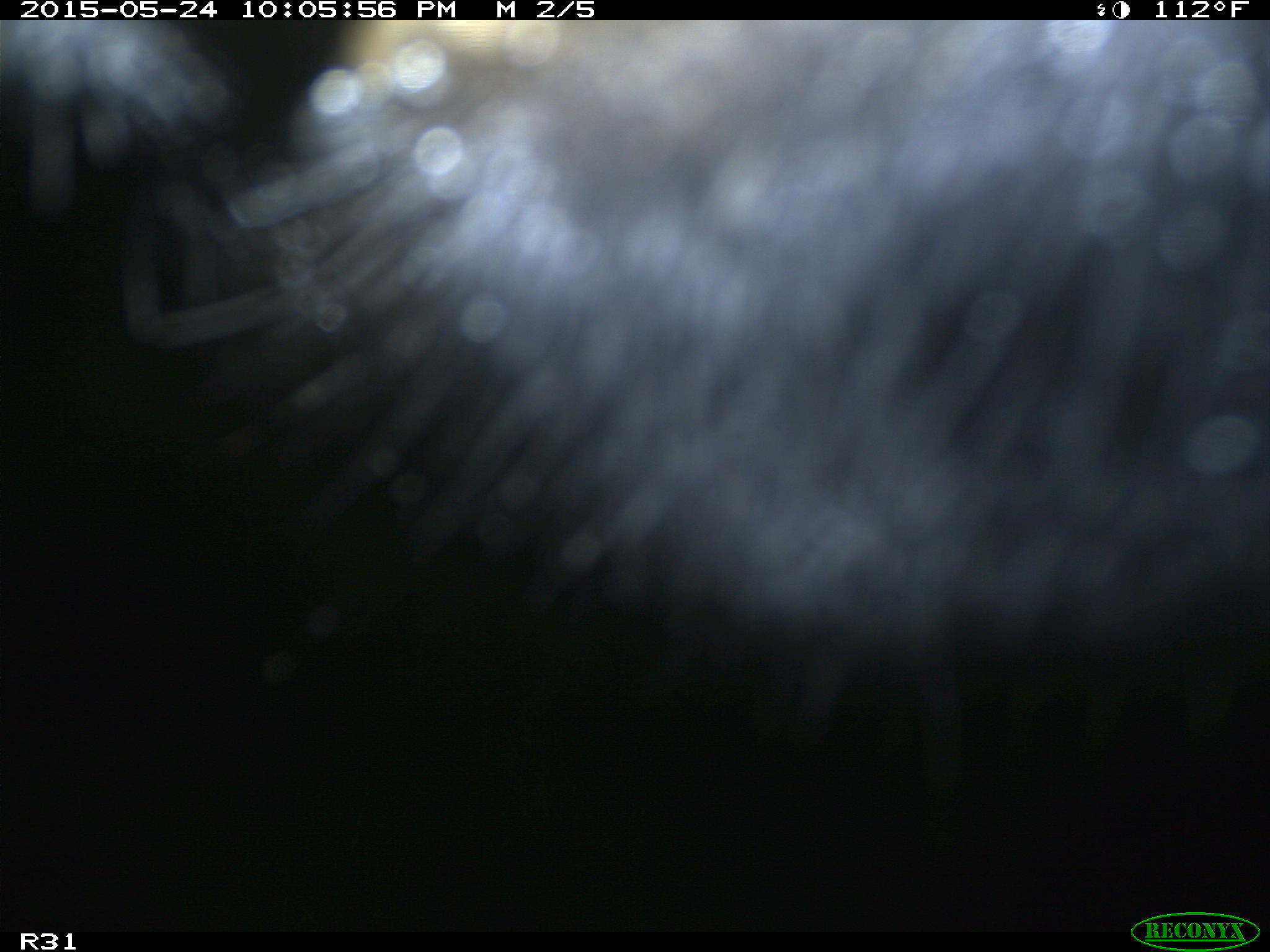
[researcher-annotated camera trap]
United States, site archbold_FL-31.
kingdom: Animalia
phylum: Chordata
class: Mammalia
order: Artiodactyla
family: Bovidae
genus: Bos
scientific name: Bos taurus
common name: domestic cow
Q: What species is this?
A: Bos taurus (domestic cow).